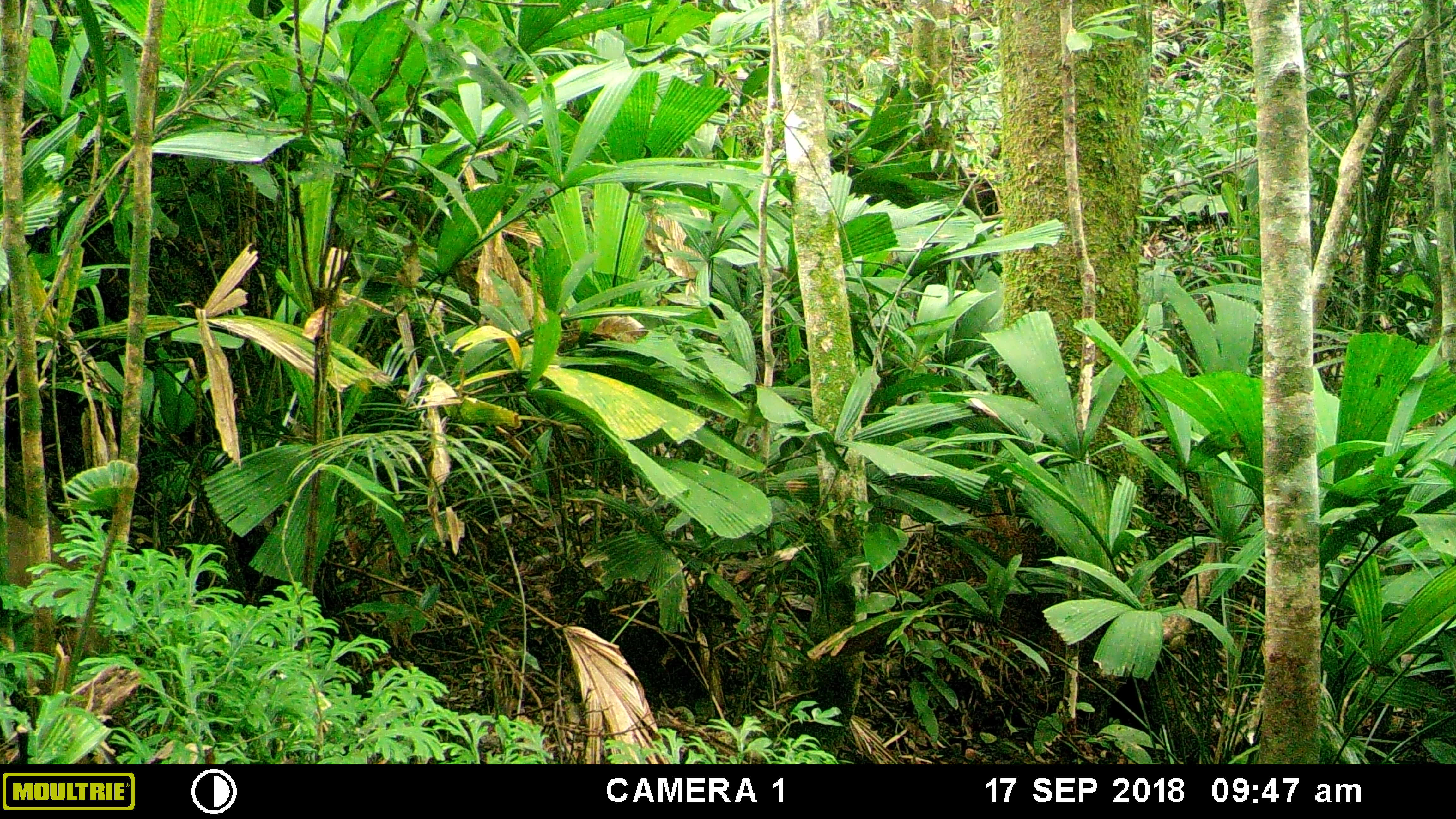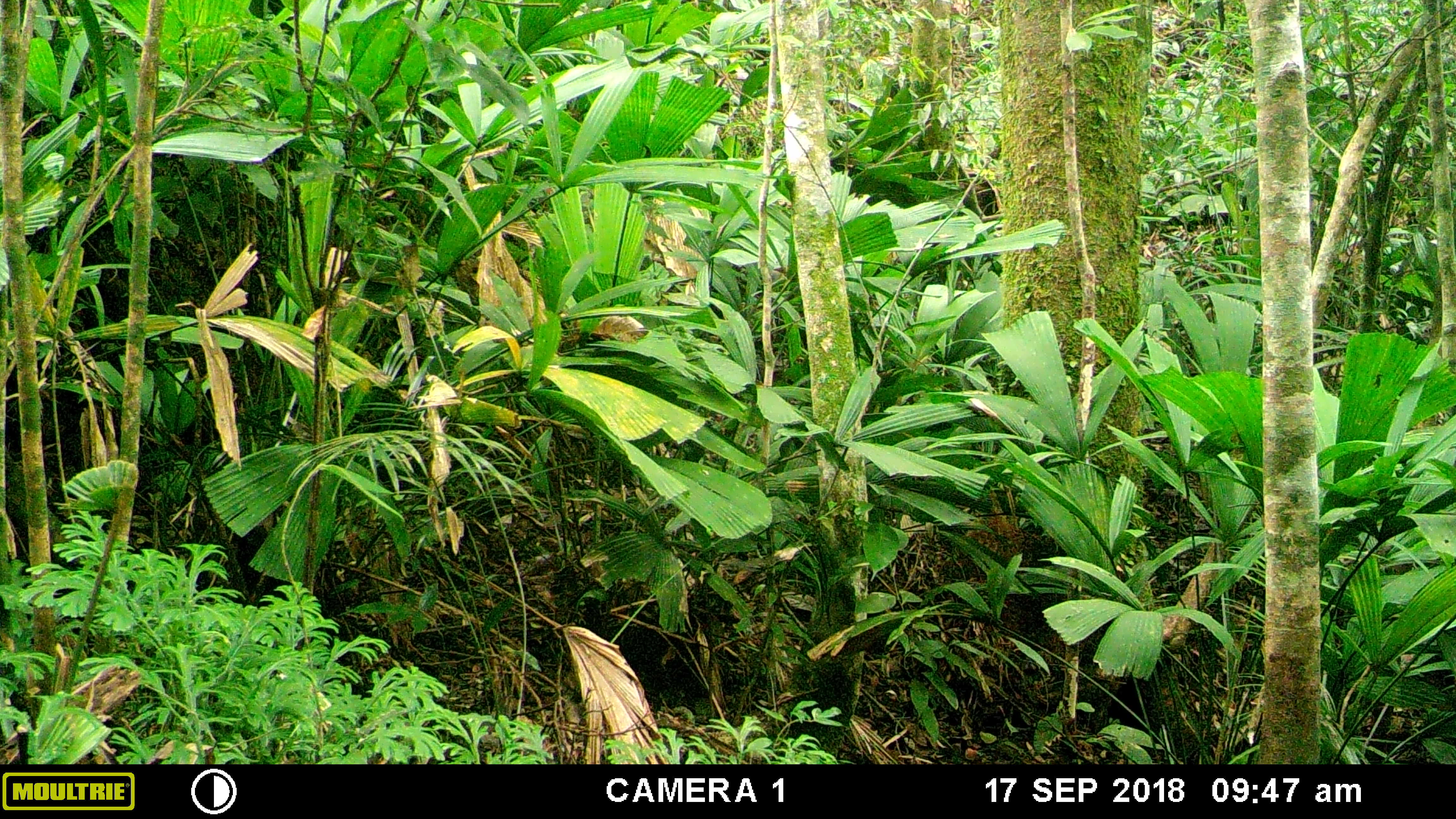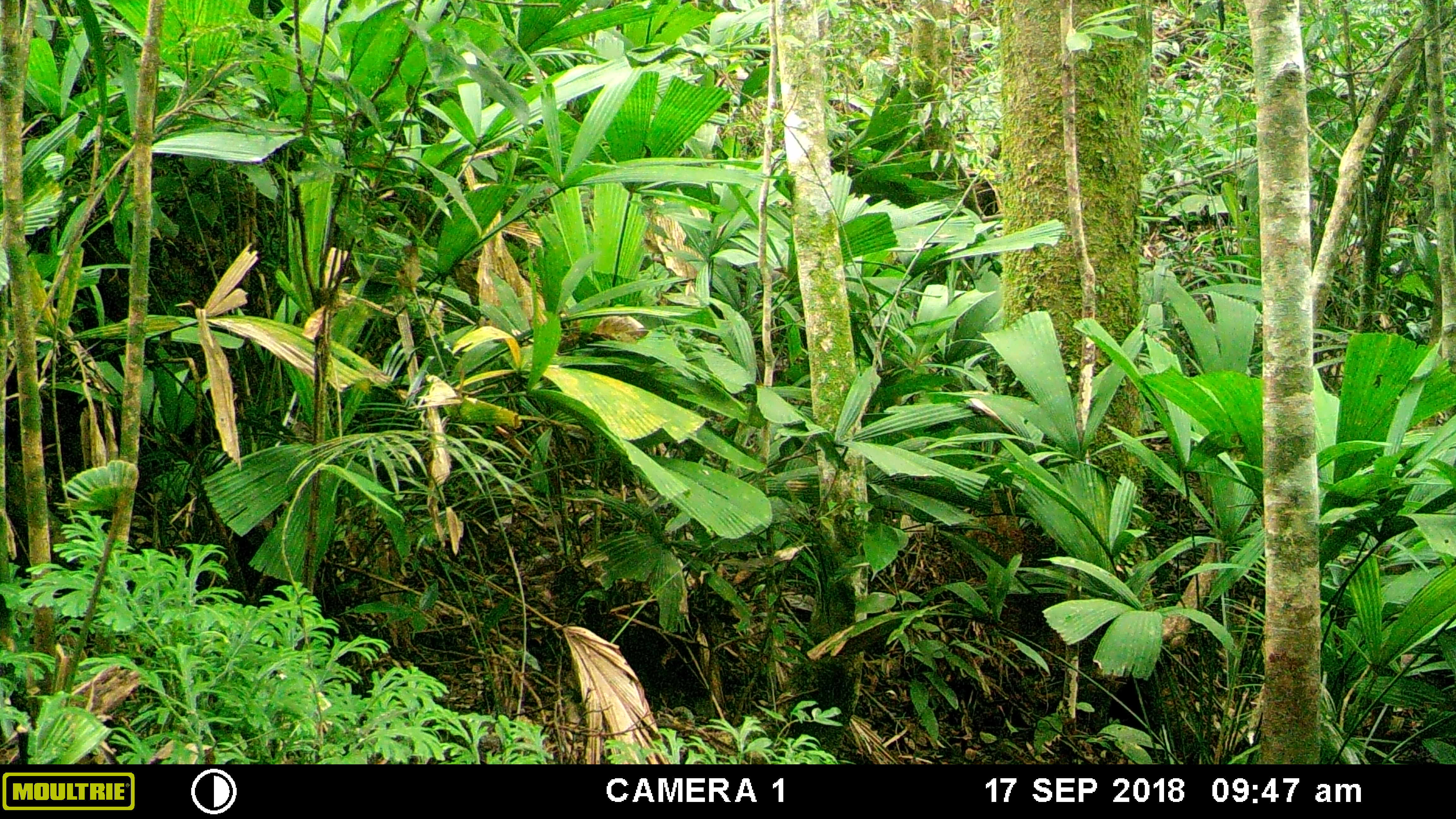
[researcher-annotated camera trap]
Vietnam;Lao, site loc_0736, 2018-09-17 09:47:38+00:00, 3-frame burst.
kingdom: Animalia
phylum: Chordata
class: Mammalia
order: Primates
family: Cercopithecidae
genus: Macaca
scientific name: Macaca arctoides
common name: stump-tailed macaque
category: stump tailed macaque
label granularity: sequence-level